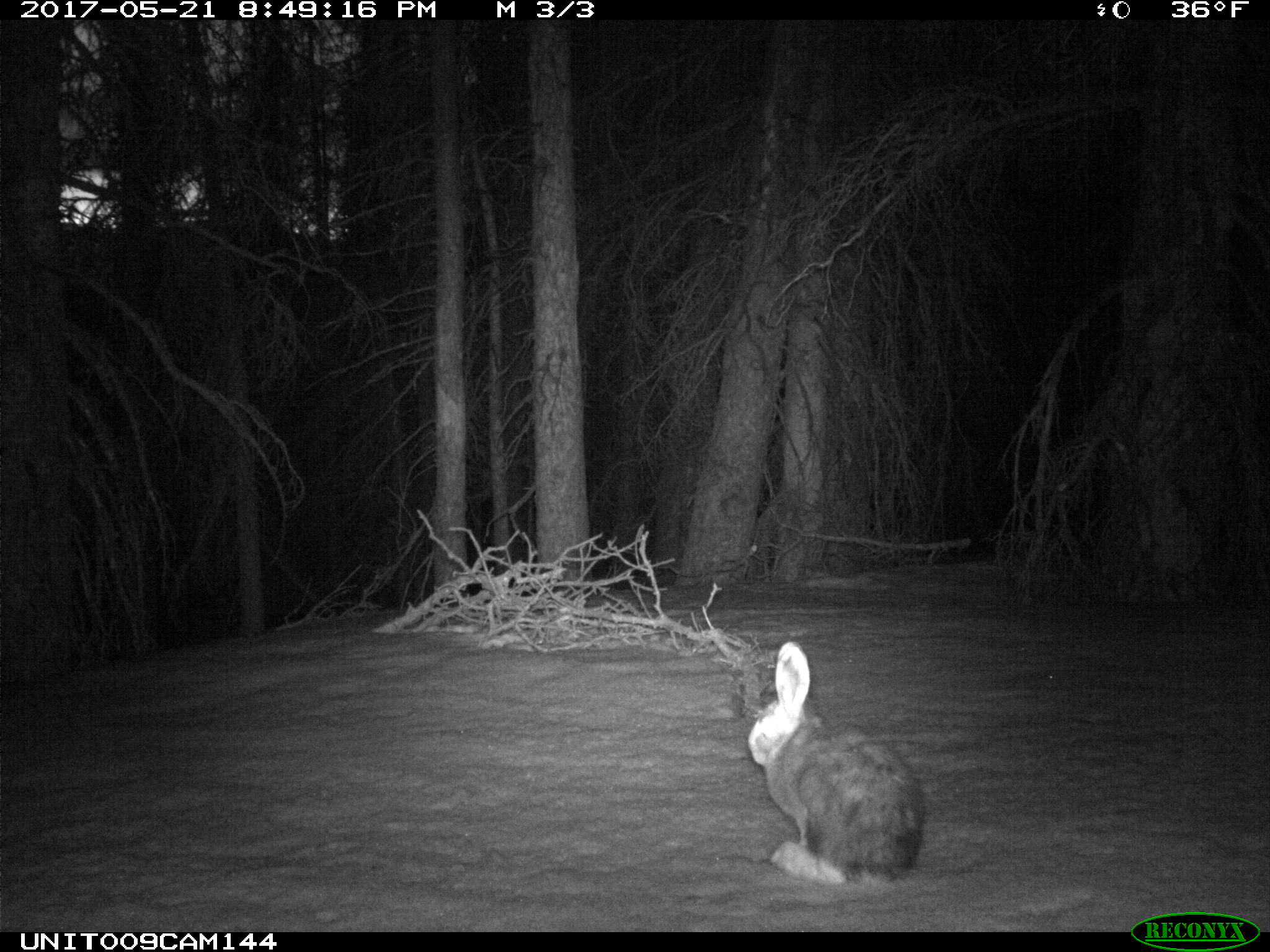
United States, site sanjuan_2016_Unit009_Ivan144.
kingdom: Animalia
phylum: Chordata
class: Mammalia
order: Lagomorpha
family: Leporidae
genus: Lepus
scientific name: Lepus americanus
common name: snowshoe hare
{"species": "Lepus americanus (snowshoe hare)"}